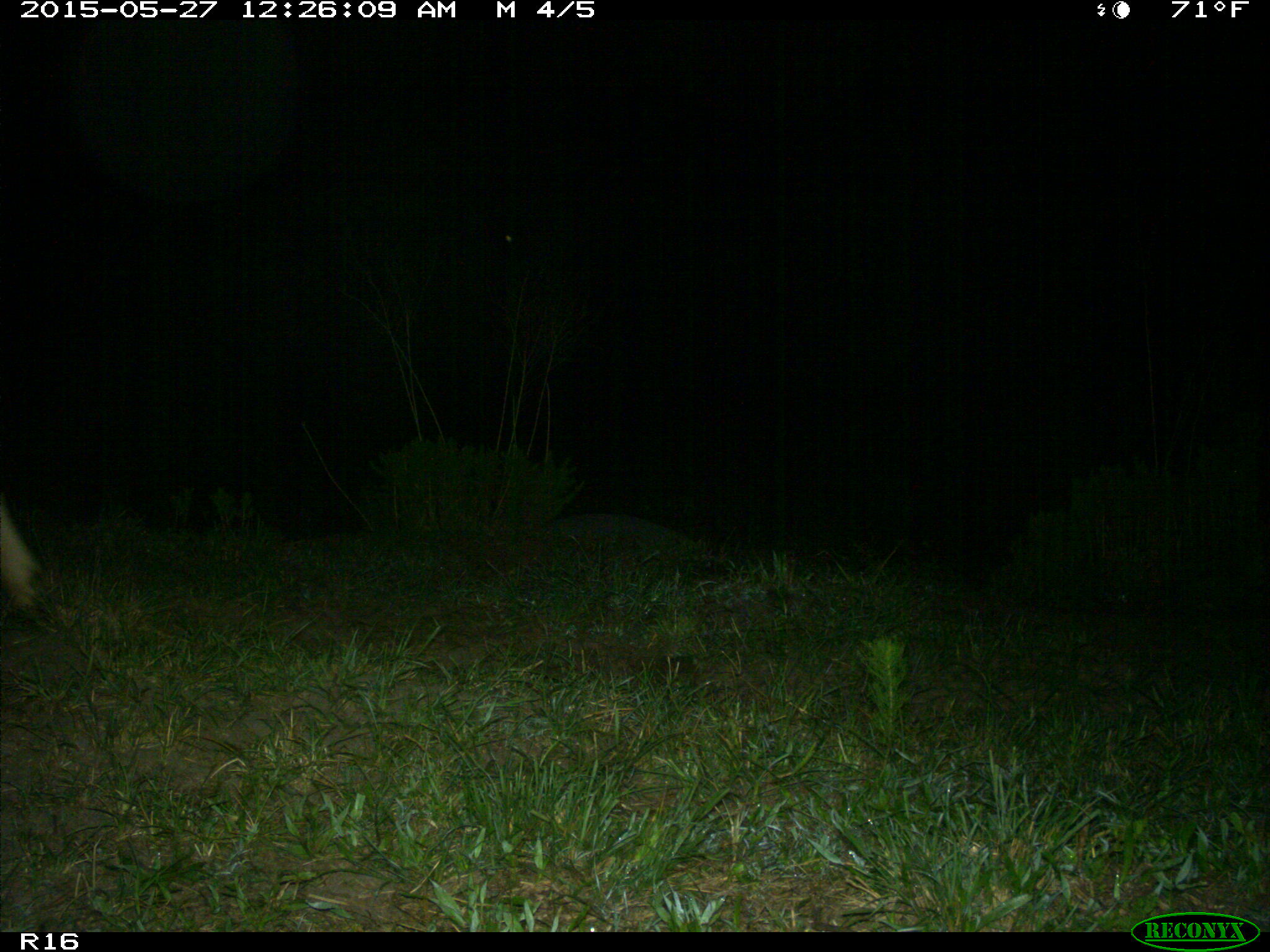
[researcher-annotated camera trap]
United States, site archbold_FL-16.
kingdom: Animalia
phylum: Chordata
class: Mammalia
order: Artiodactyla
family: Bovidae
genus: Bos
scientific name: Bos taurus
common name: domestic cow